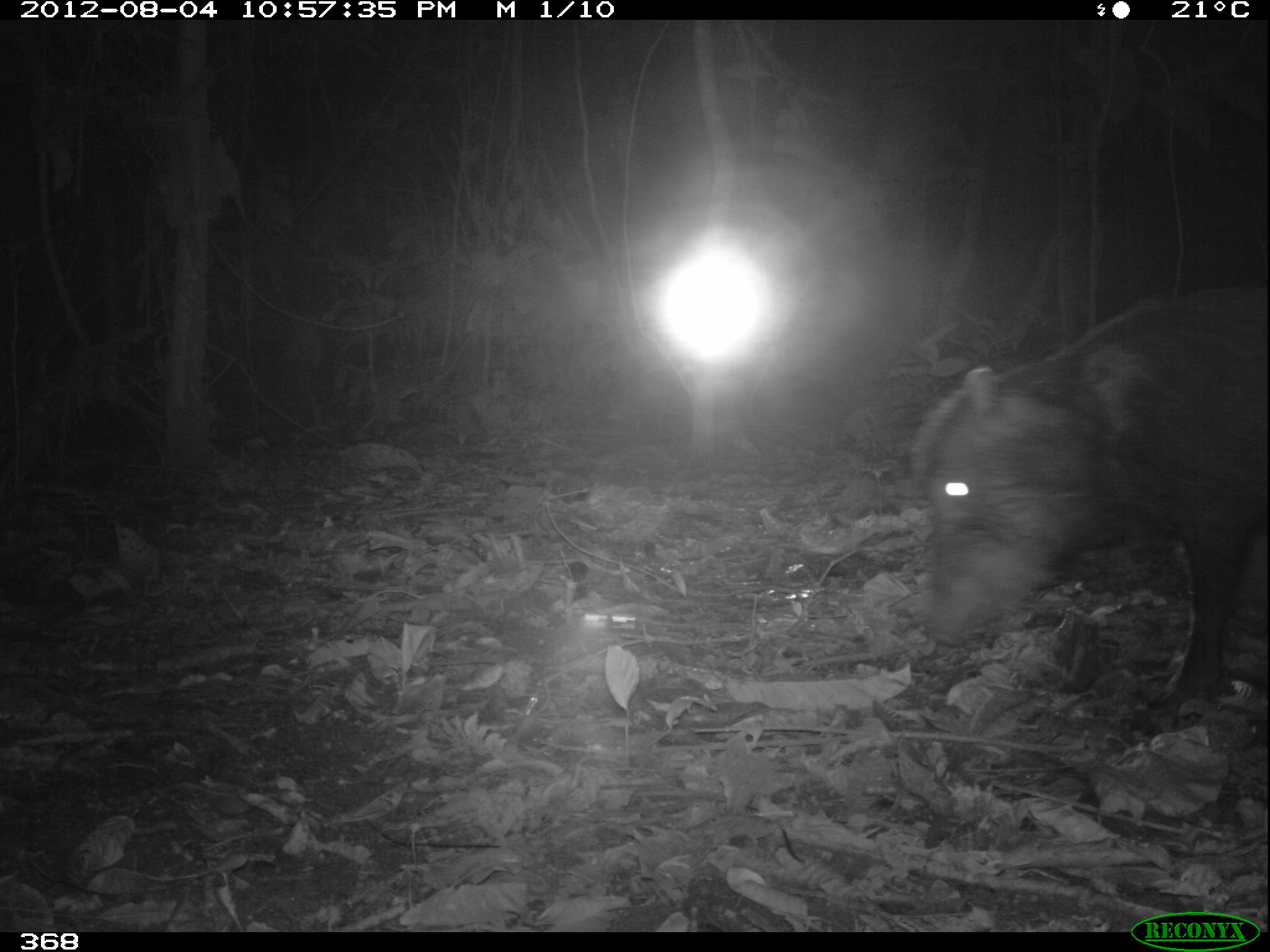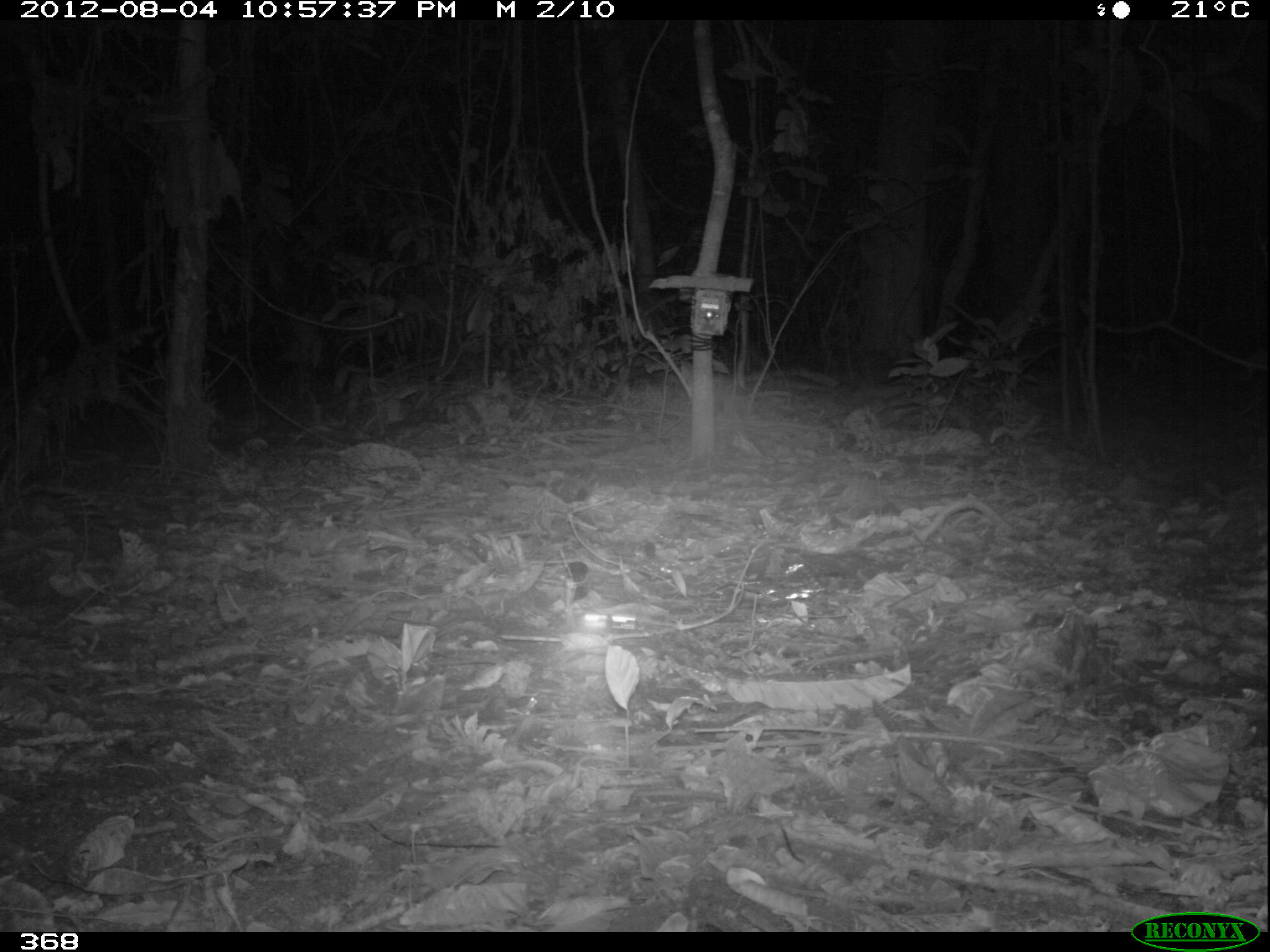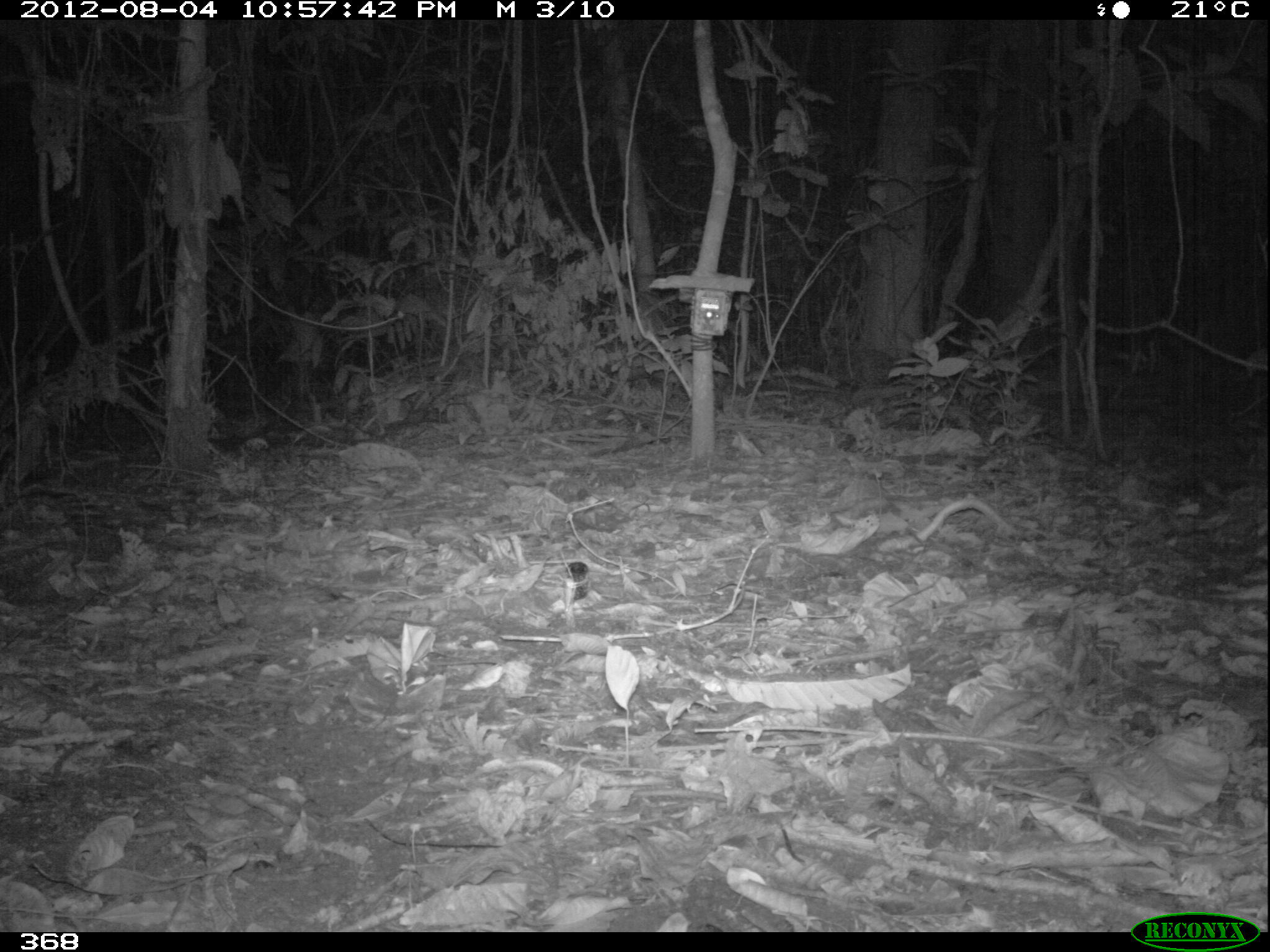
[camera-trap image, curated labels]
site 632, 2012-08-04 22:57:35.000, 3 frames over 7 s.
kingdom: Animalia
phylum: Chordata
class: Mammalia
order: Artiodactyla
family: Tayassuidae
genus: Tayassu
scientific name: Tayassu pecari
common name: white-lipped peccary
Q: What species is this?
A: Tayassu pecari (white-lipped peccary).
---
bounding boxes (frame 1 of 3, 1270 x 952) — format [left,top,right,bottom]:
tayassu pecari: [914,286,1269,684]